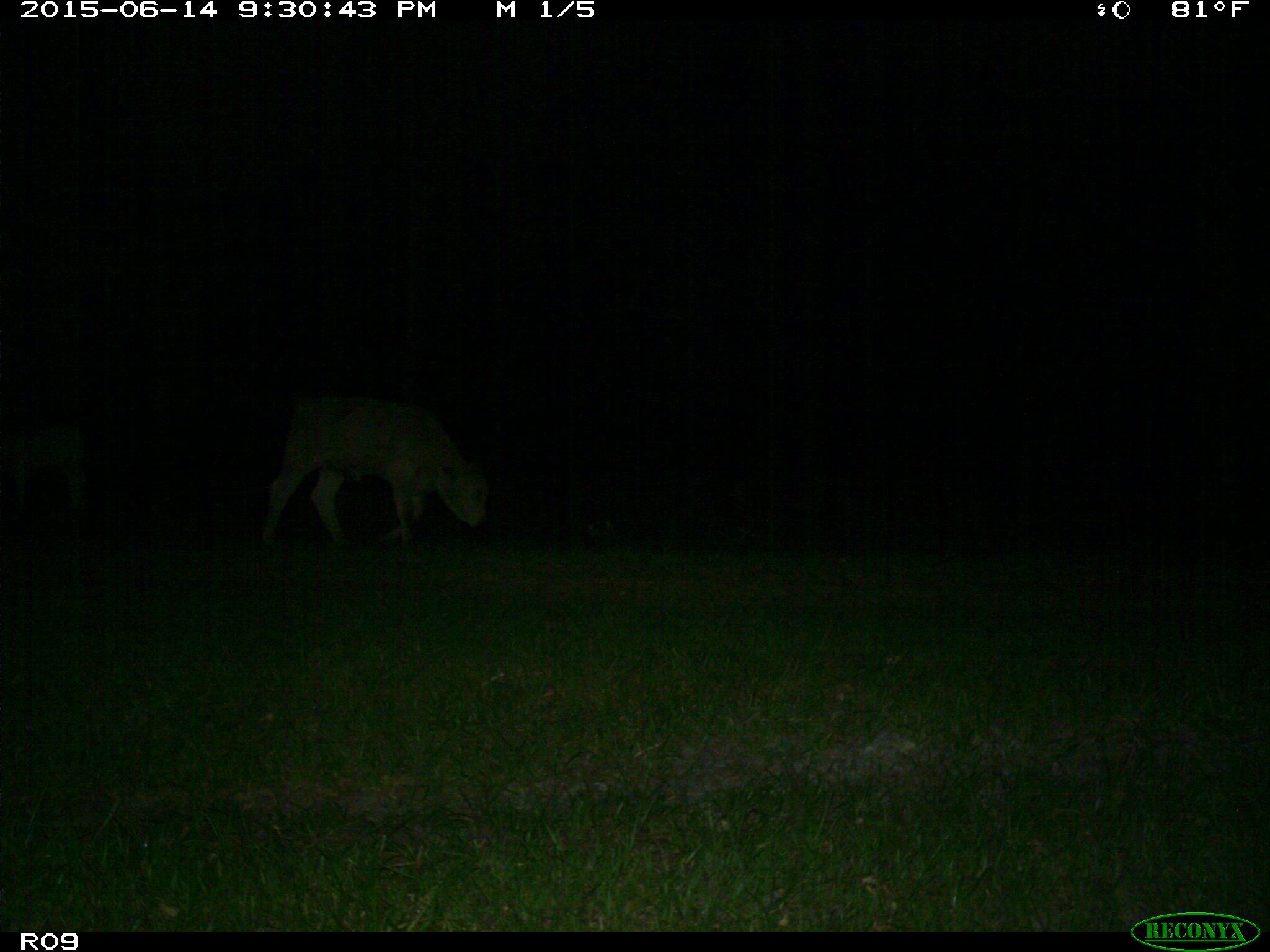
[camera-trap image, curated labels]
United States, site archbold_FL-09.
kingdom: Animalia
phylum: Chordata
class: Mammalia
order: Artiodactyla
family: Bovidae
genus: Bos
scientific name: Bos taurus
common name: domestic cow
Bos taurus (domestic cow).